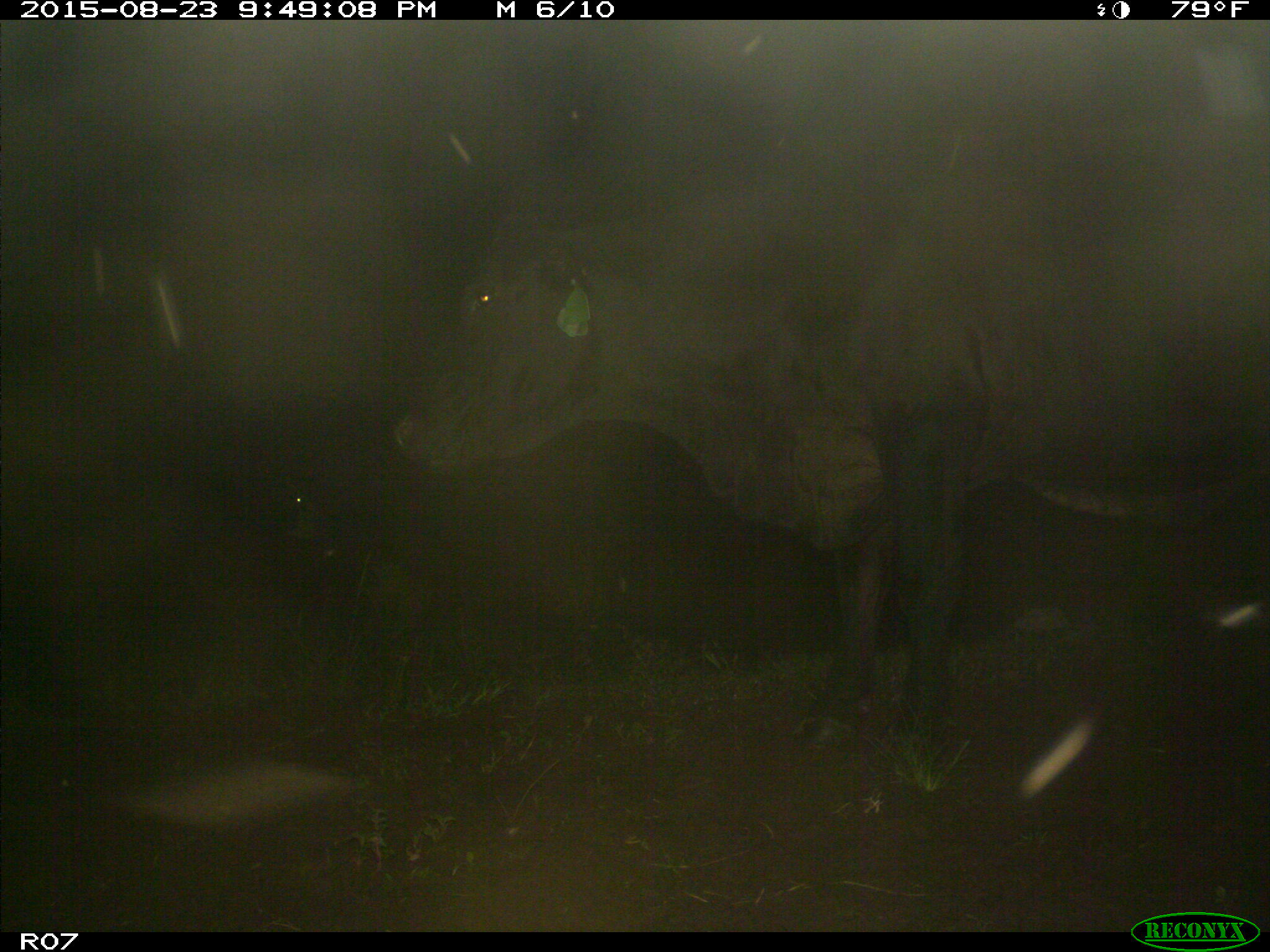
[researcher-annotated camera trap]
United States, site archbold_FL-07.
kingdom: Animalia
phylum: Chordata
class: Mammalia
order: Artiodactyla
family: Bovidae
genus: Bos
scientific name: Bos taurus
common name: domestic cow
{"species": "Bos taurus (domestic cow)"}